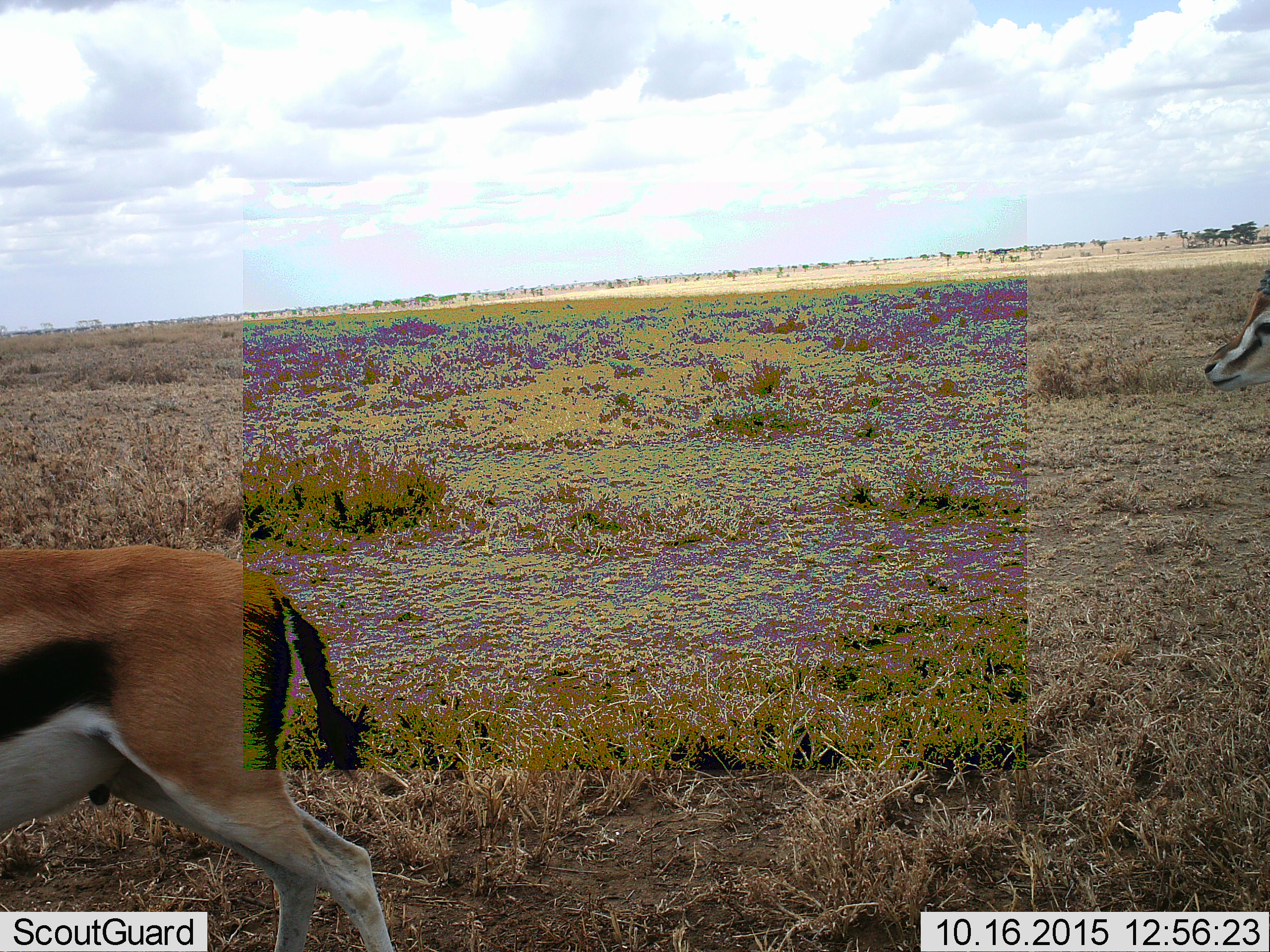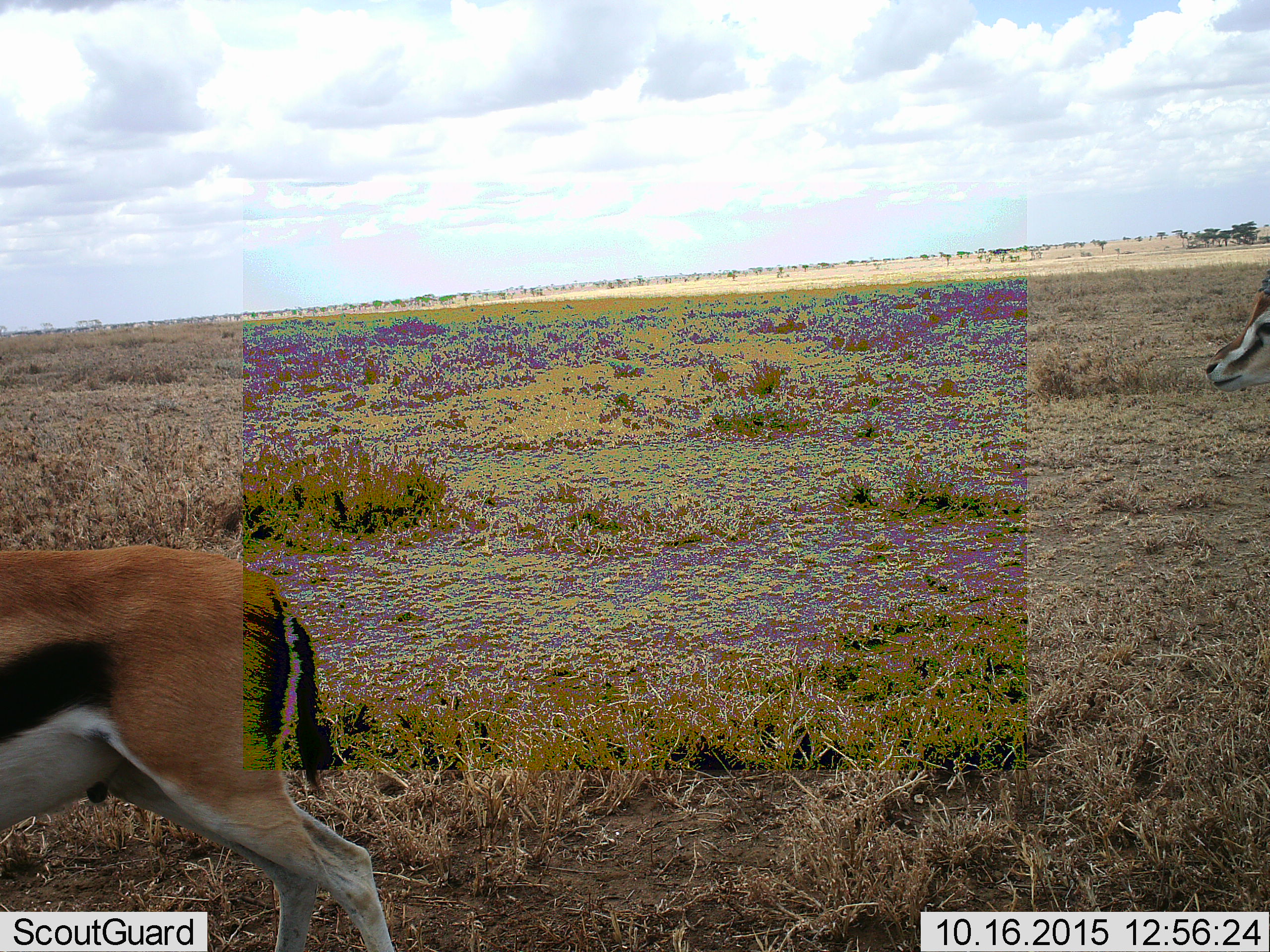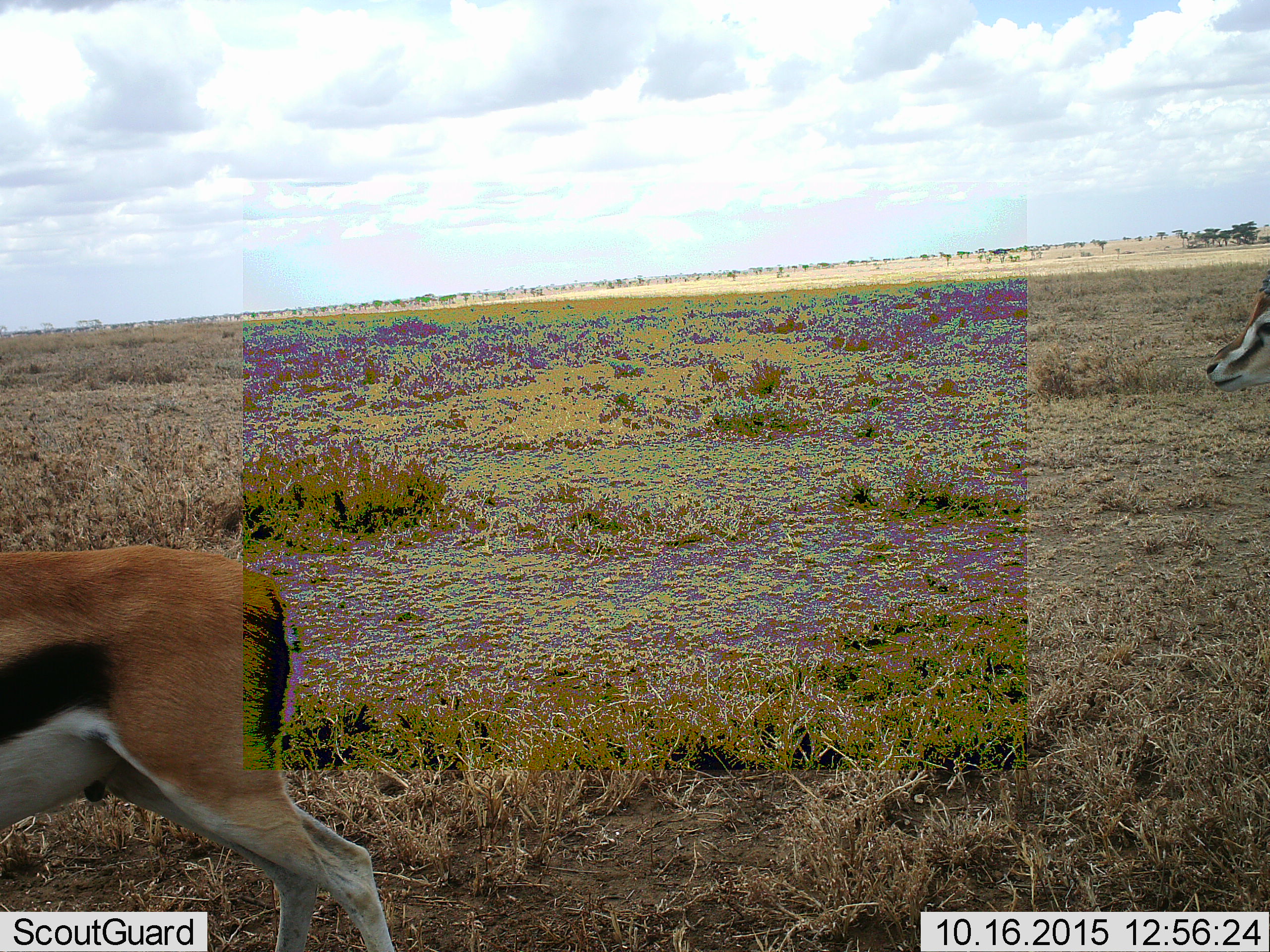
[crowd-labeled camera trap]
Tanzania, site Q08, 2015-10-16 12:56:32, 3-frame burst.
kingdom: Animalia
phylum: Chordata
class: Mammalia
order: Artiodactyla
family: Bovidae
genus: Eudorcas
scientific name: Eudorcas thomsonii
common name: thomson's gazelle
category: gazellethomsons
Gazellethomsons (thomson's gazelle) (Eudorcas thomsonii), count 2. Behavior (volunteer vote fractions): standing 80%, resting 0%, moving 30%, interacting 0%. Young present (vote fraction): 0%. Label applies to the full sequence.